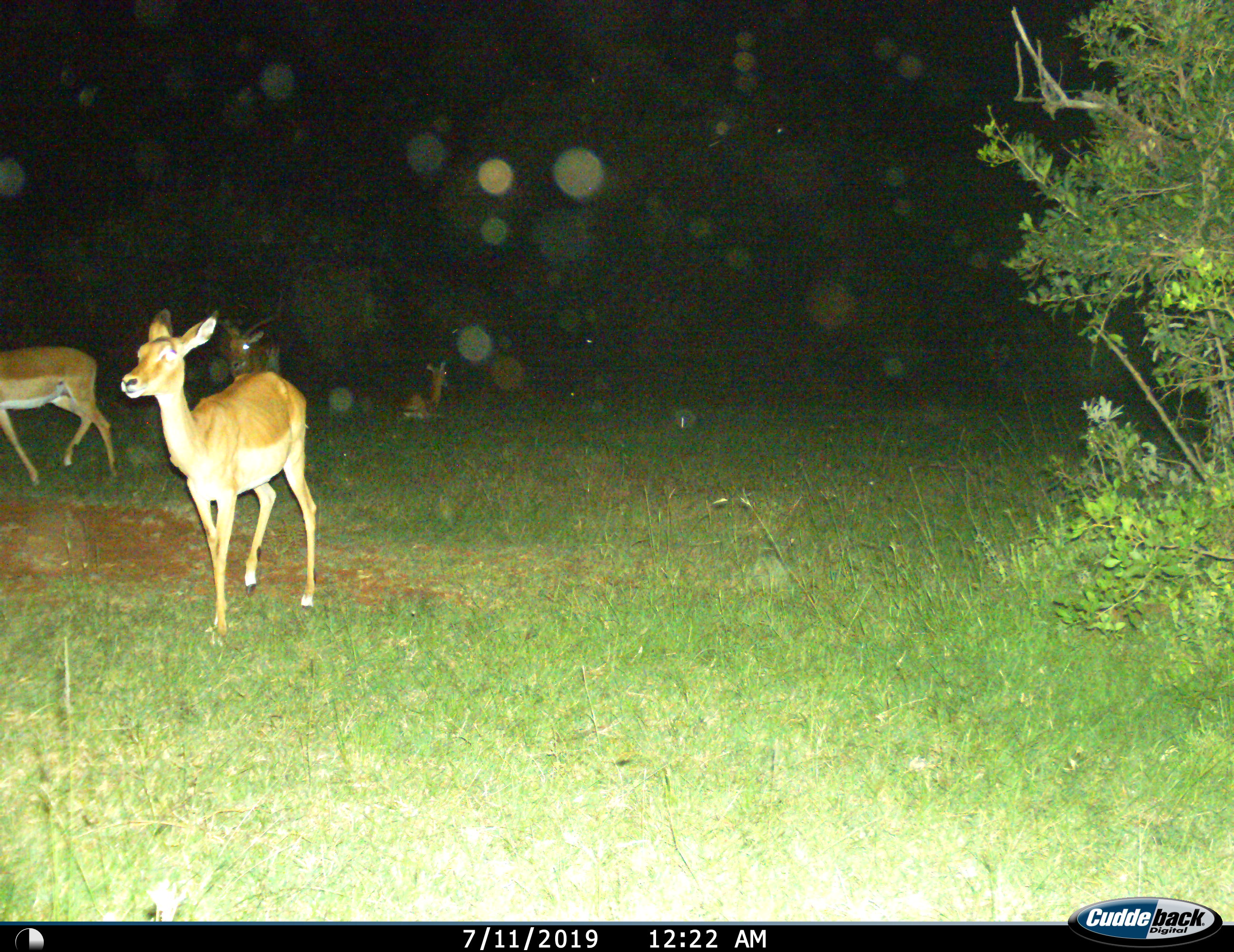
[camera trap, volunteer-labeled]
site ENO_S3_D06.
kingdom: Animalia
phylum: Chordata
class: Mammalia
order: Artiodactyla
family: Bovidae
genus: Aepyceros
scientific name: Aepyceros melampus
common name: impala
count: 4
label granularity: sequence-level